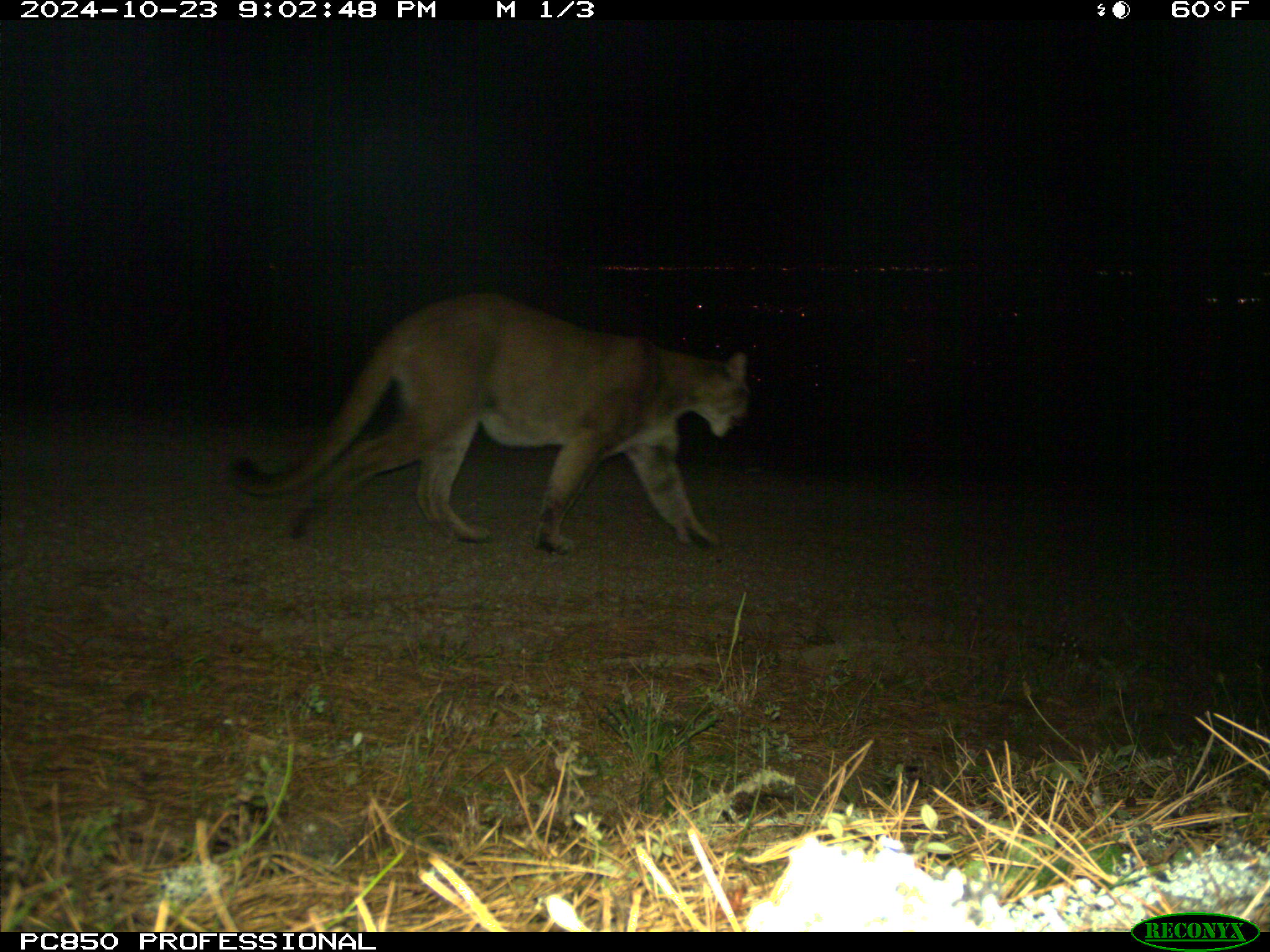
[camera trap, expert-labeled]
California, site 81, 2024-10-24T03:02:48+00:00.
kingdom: Animalia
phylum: Chordata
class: Mammalia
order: Carnivora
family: Felidae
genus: Puma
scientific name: Puma concolor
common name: puma